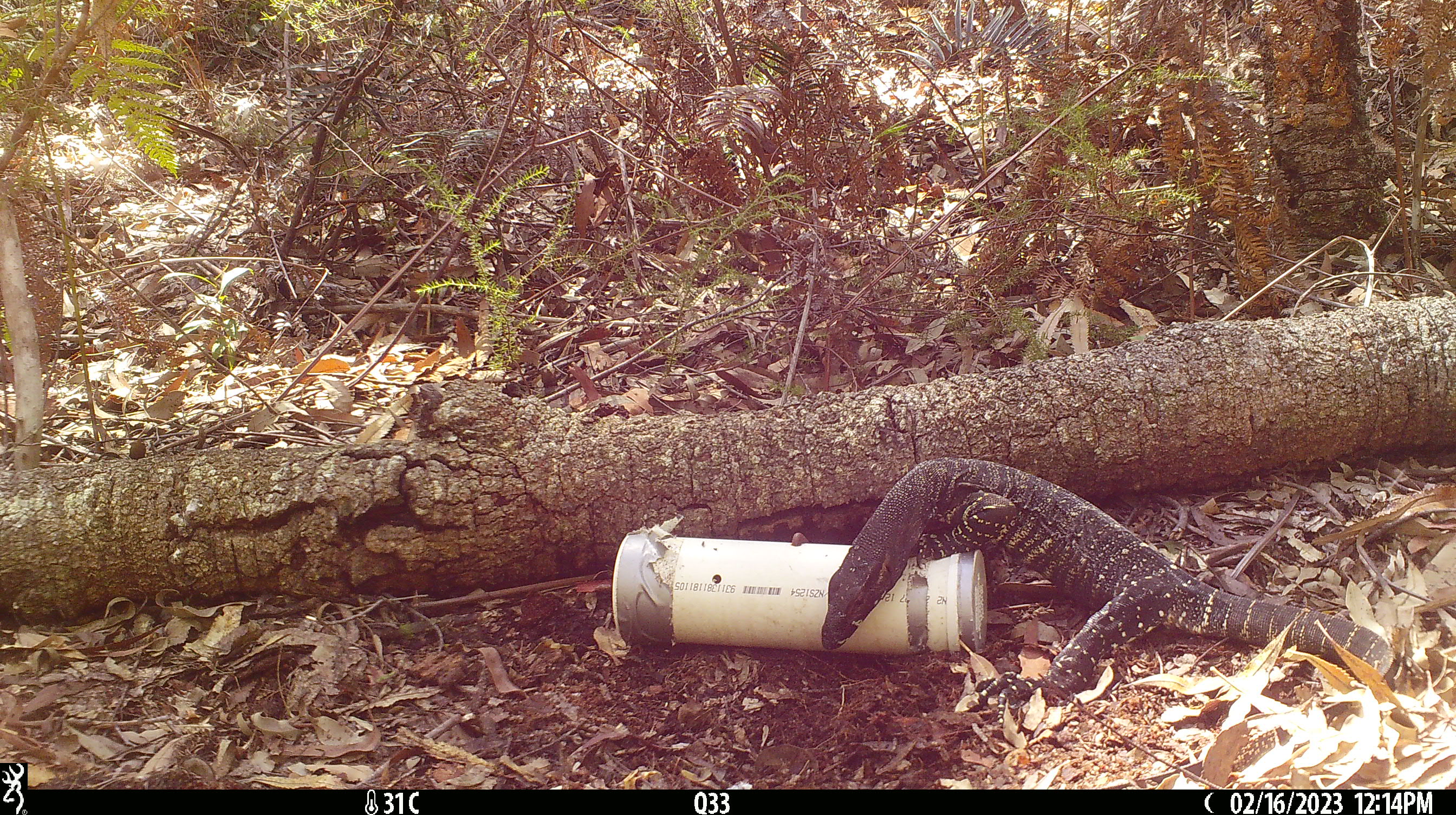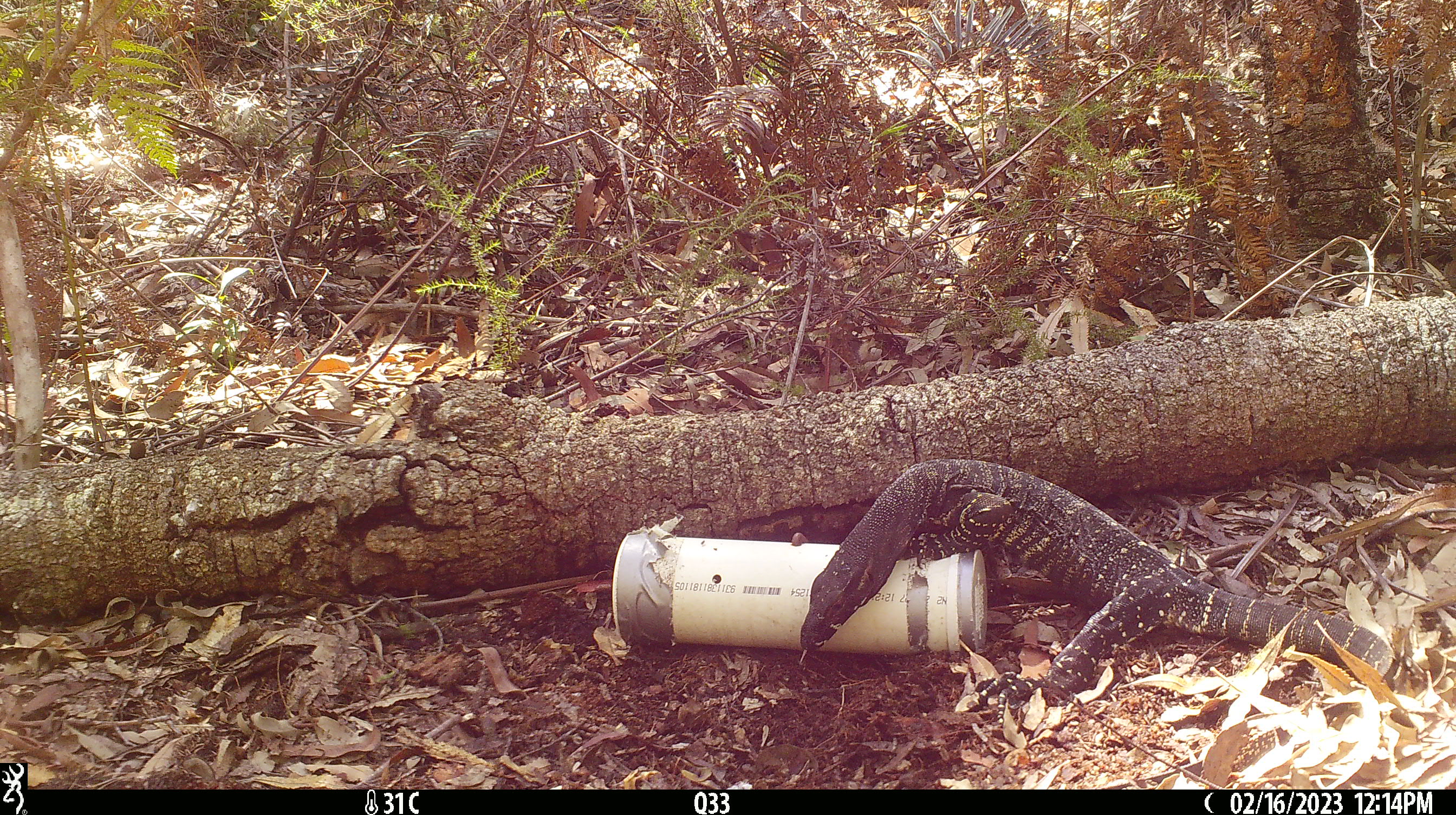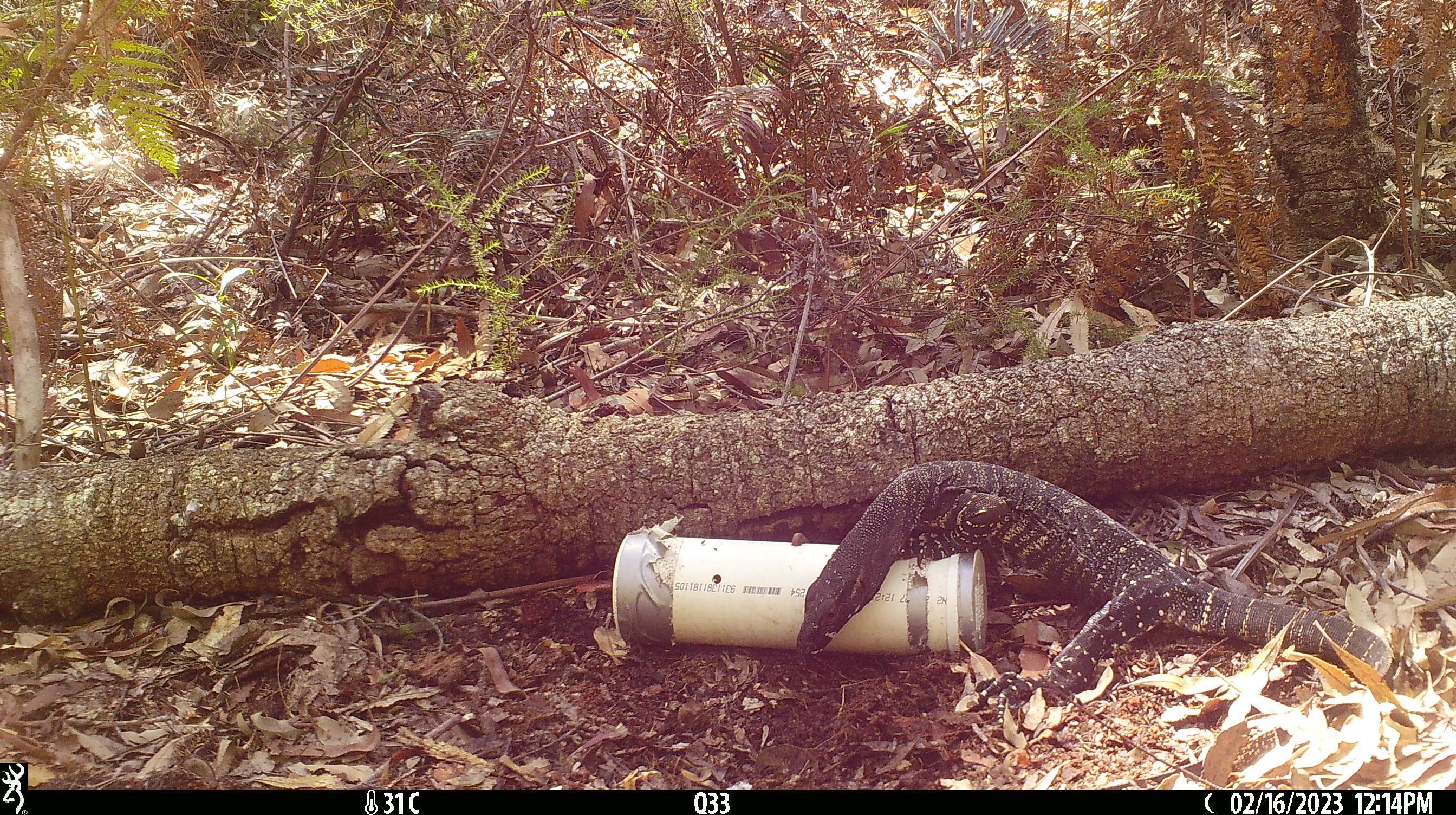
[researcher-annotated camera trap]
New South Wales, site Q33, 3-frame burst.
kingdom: Animalia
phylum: Chordata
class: Reptilia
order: Squamata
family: Varanidae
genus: Varanus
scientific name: Varanus varius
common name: lace monitor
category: goanna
Goanna (lace monitor) (Varanus varius).